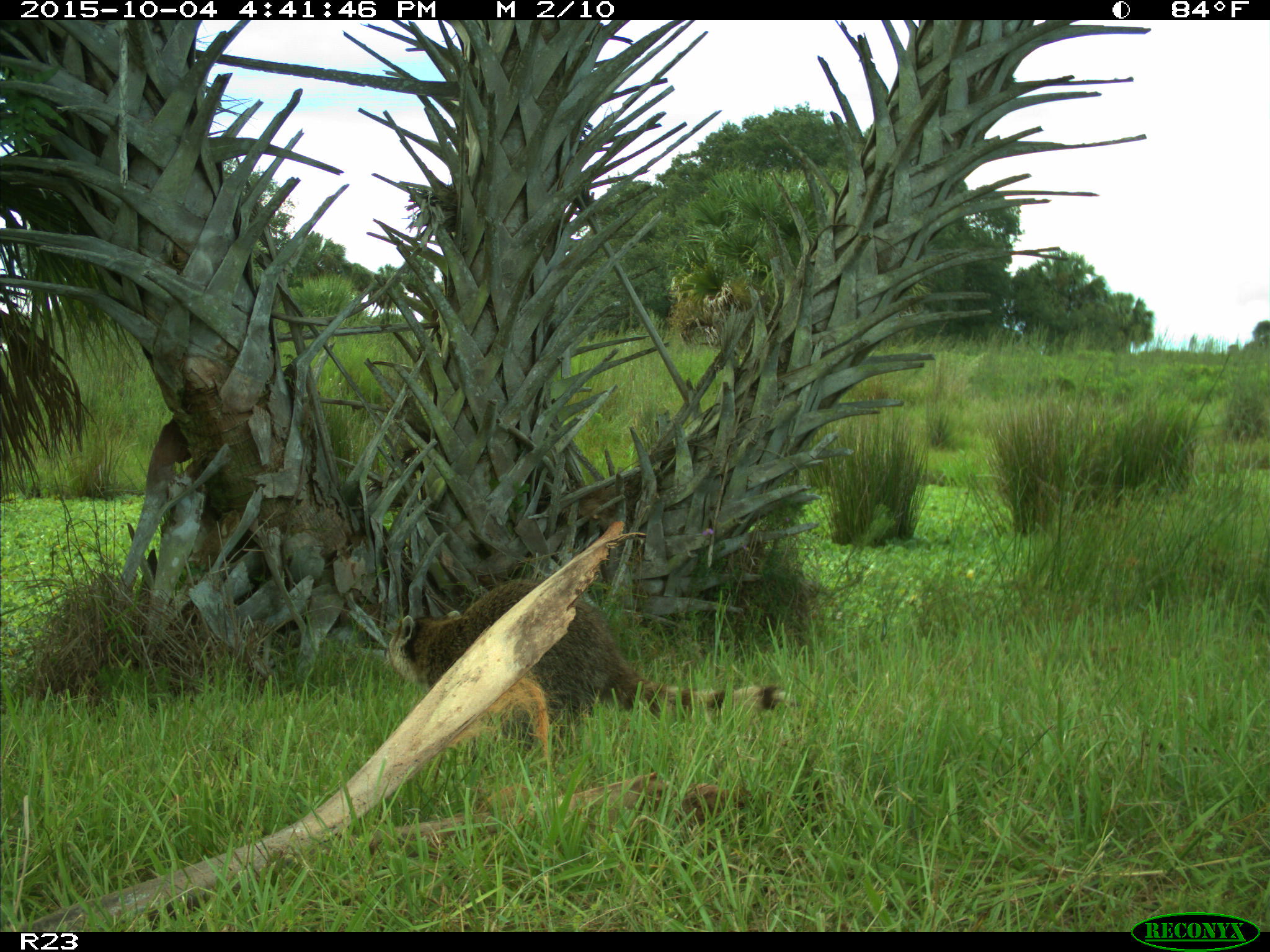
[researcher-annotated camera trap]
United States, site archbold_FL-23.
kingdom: Animalia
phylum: Chordata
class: Mammalia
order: Carnivora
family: Procyonidae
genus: Procyon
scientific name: Procyon lotor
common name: common raccoon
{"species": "Procyon lotor (common raccoon)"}